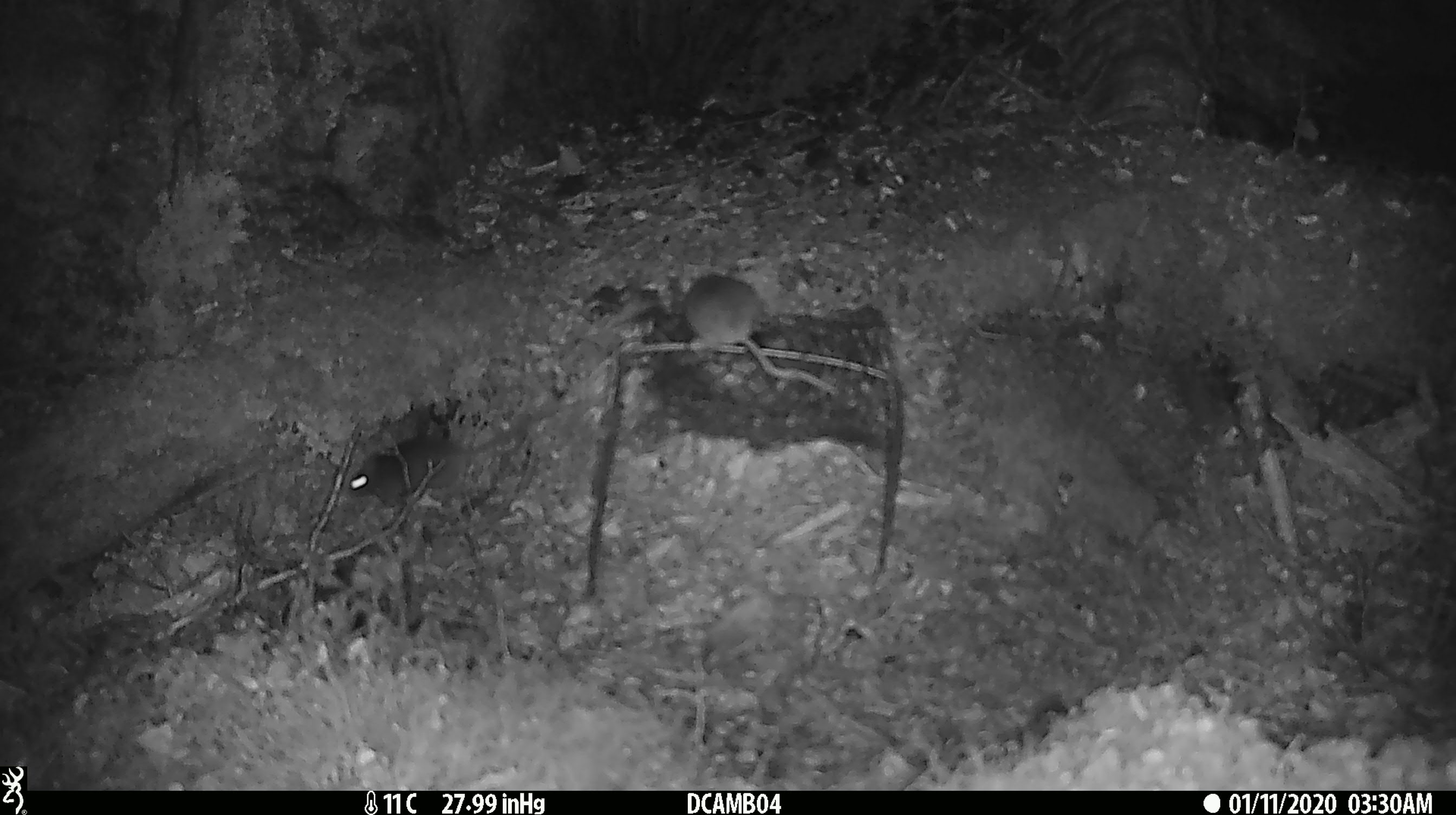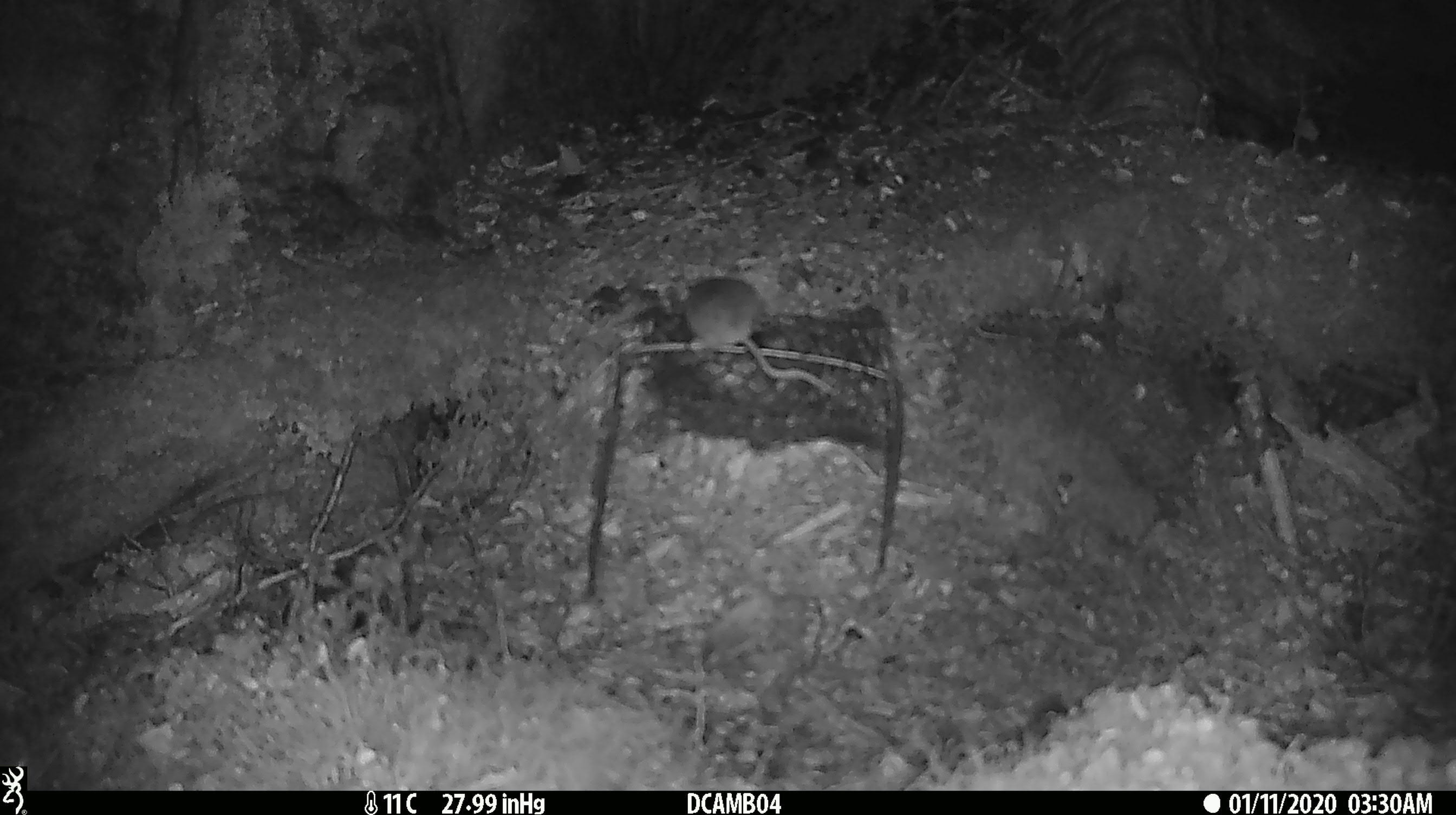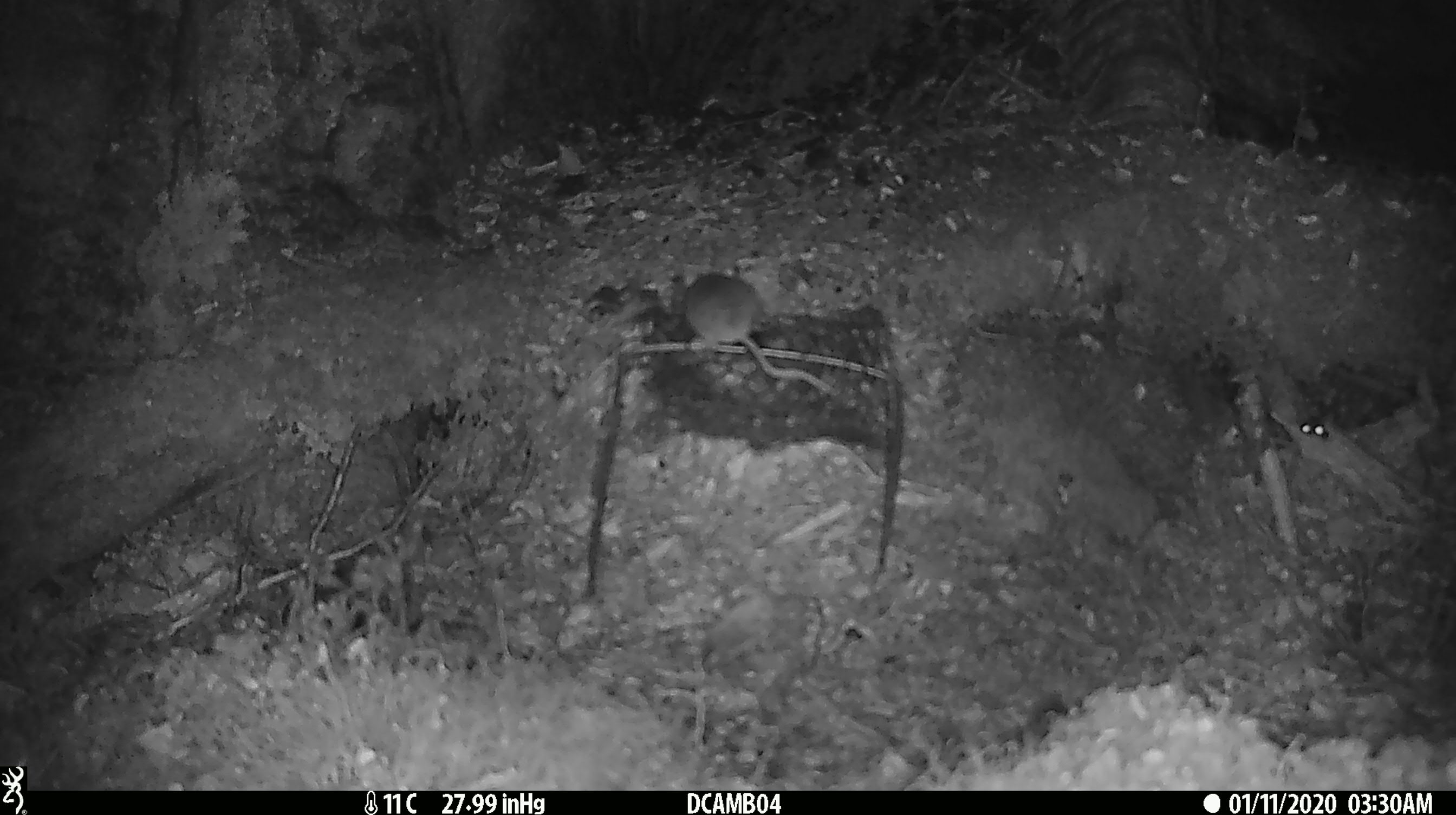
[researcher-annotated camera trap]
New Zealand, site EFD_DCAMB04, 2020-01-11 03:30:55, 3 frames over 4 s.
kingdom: Animalia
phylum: Chordata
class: Mammalia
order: Rodentia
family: Muridae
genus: Mus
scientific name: Mus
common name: mouse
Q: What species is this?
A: Mouse (Mus).